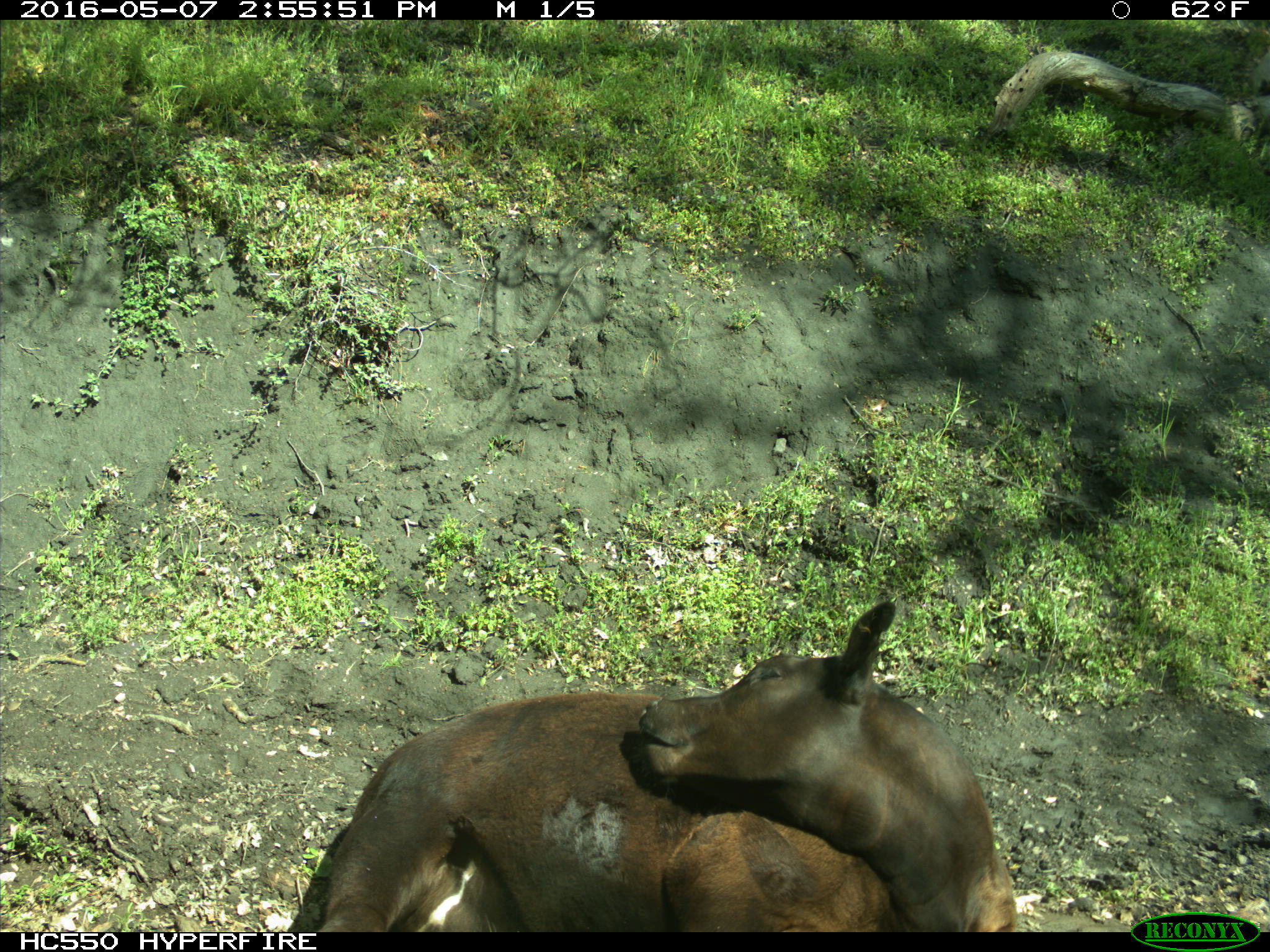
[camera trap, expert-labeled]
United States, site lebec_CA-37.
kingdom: Animalia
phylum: Chordata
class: Mammalia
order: Artiodactyla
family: Bovidae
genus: Bos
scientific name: Bos taurus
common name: domestic cow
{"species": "Bos taurus (domestic cow)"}